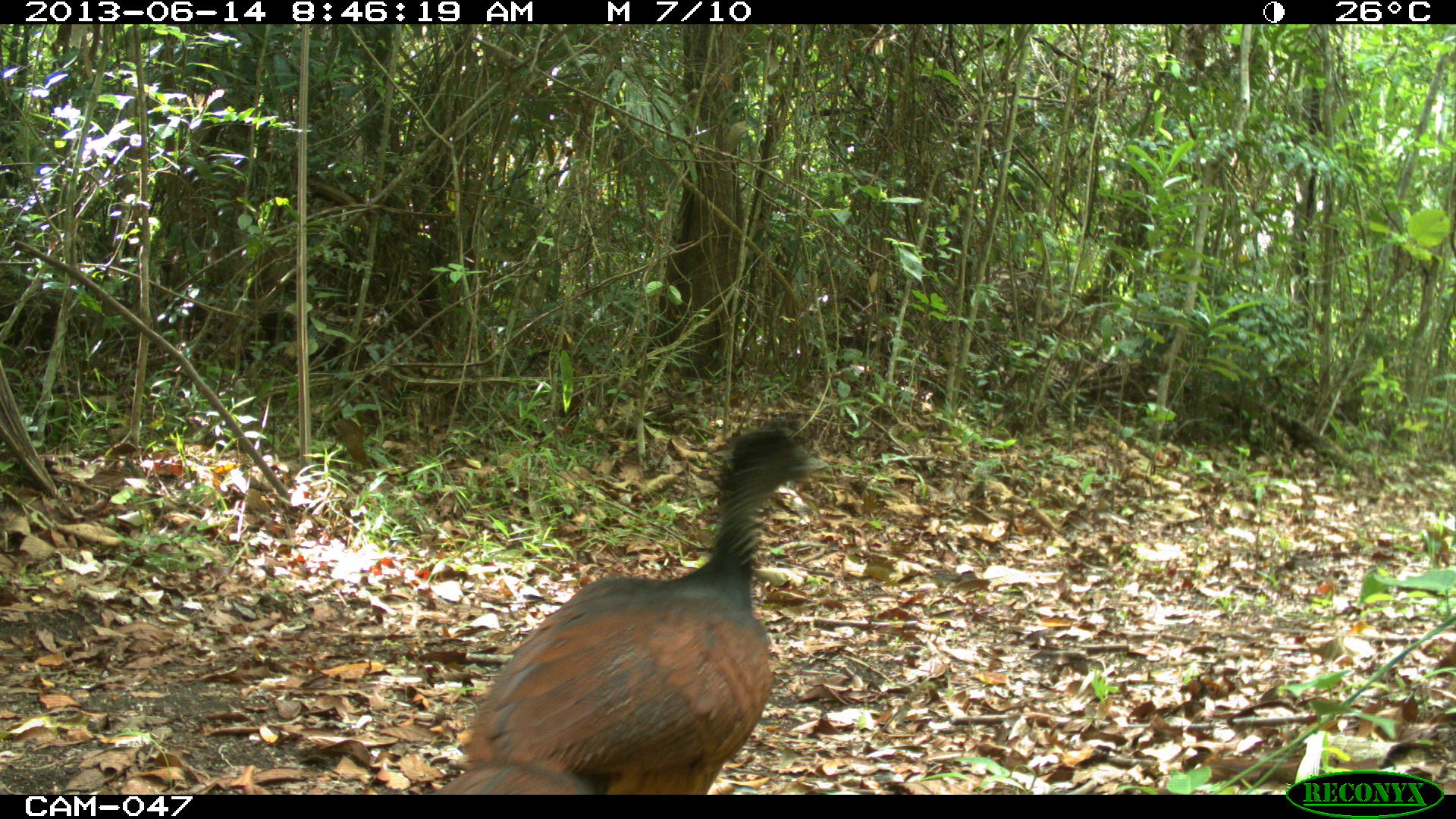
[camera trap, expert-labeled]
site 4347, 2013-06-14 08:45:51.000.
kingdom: Animalia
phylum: Chordata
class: Aves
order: Galliformes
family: Cracidae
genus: Crax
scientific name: Crax rubra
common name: great curassow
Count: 1.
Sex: female.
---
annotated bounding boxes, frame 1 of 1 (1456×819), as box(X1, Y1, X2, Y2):
crax rubra: box(437, 417, 832, 792)